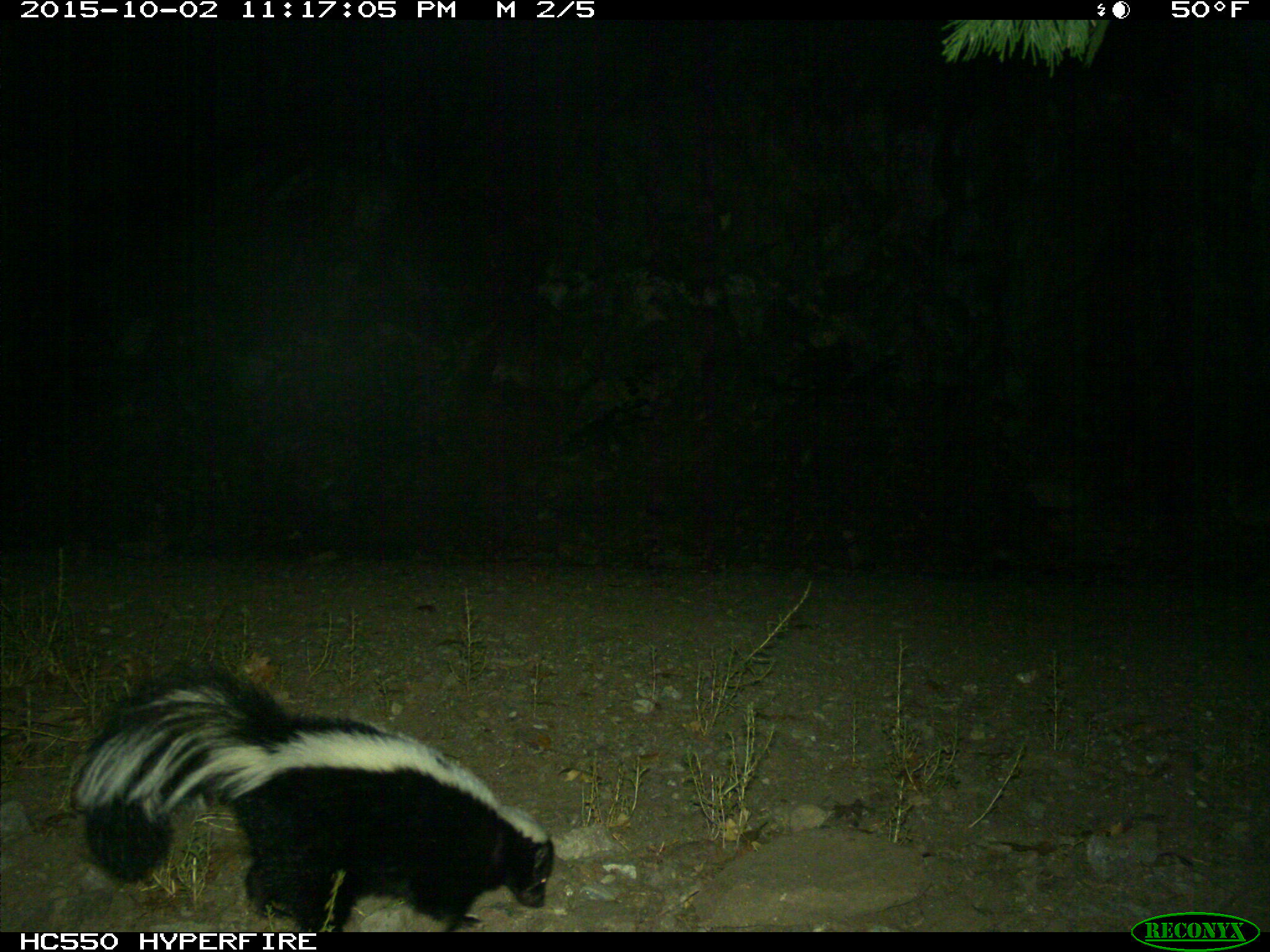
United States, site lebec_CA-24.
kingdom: Animalia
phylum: Chordata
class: Mammalia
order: Carnivora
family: Mephitidae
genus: Mephitis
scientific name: Mephitis mephitis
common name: striped skunk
Mephitis mephitis (striped skunk).